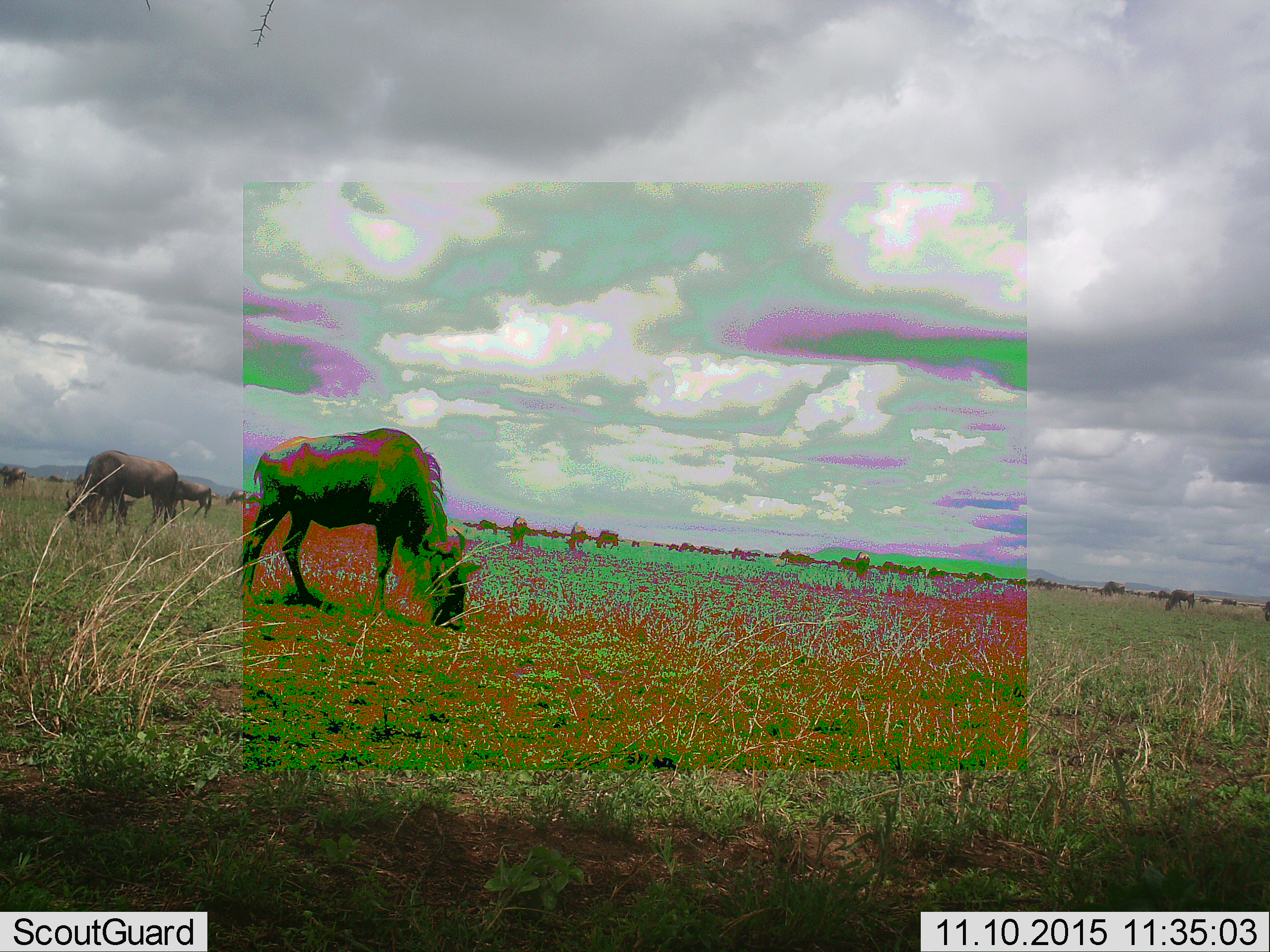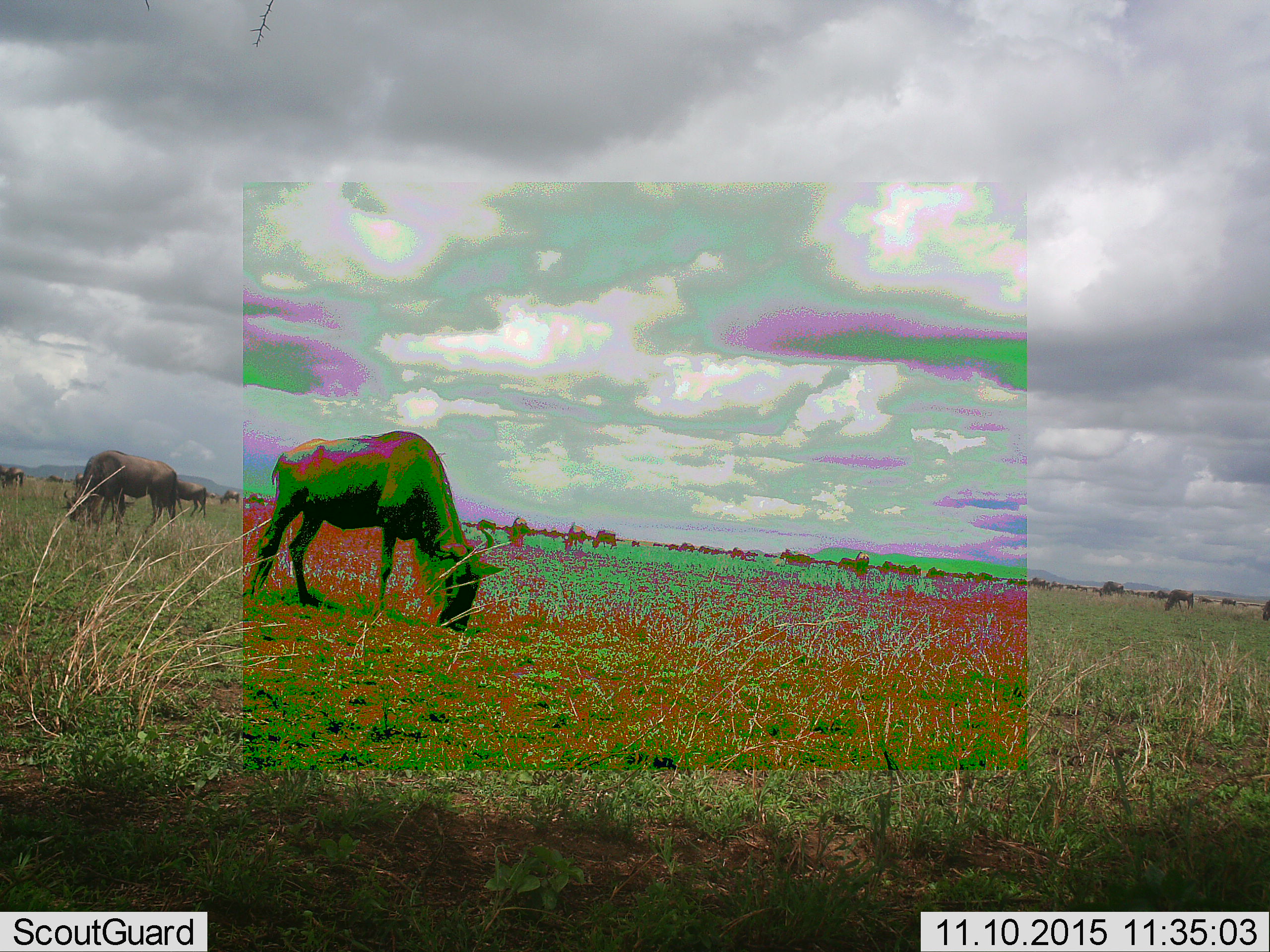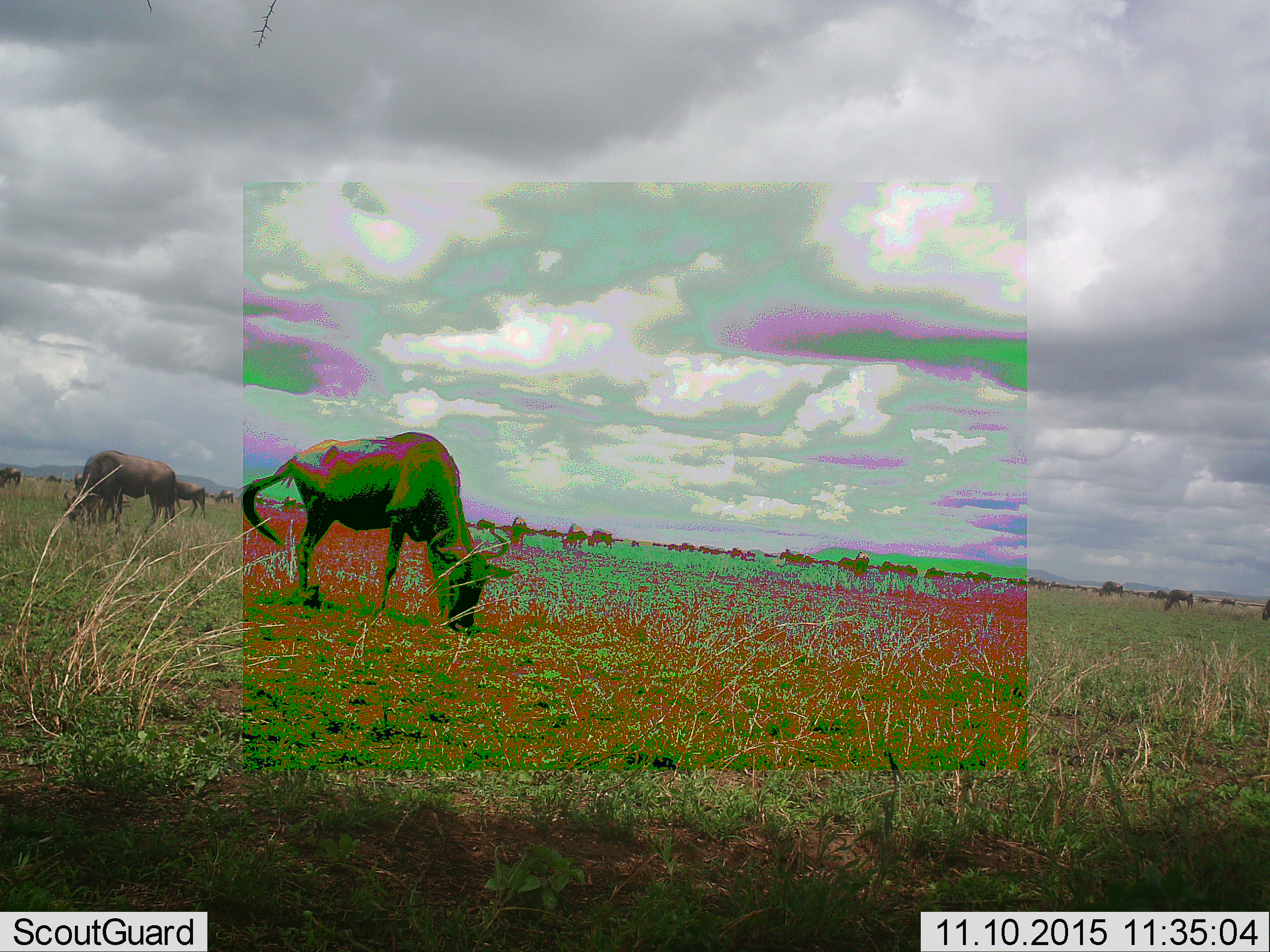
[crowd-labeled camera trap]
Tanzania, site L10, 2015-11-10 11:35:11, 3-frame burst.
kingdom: Animalia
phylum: Chordata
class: Mammalia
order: Artiodactyla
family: Bovidae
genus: Connochaetes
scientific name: Connochaetes taurinus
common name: blue wildebeest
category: wildebeest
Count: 11-50.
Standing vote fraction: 50%.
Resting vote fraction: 0%.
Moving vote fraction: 50%.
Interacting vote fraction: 0%.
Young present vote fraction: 0%.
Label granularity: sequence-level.